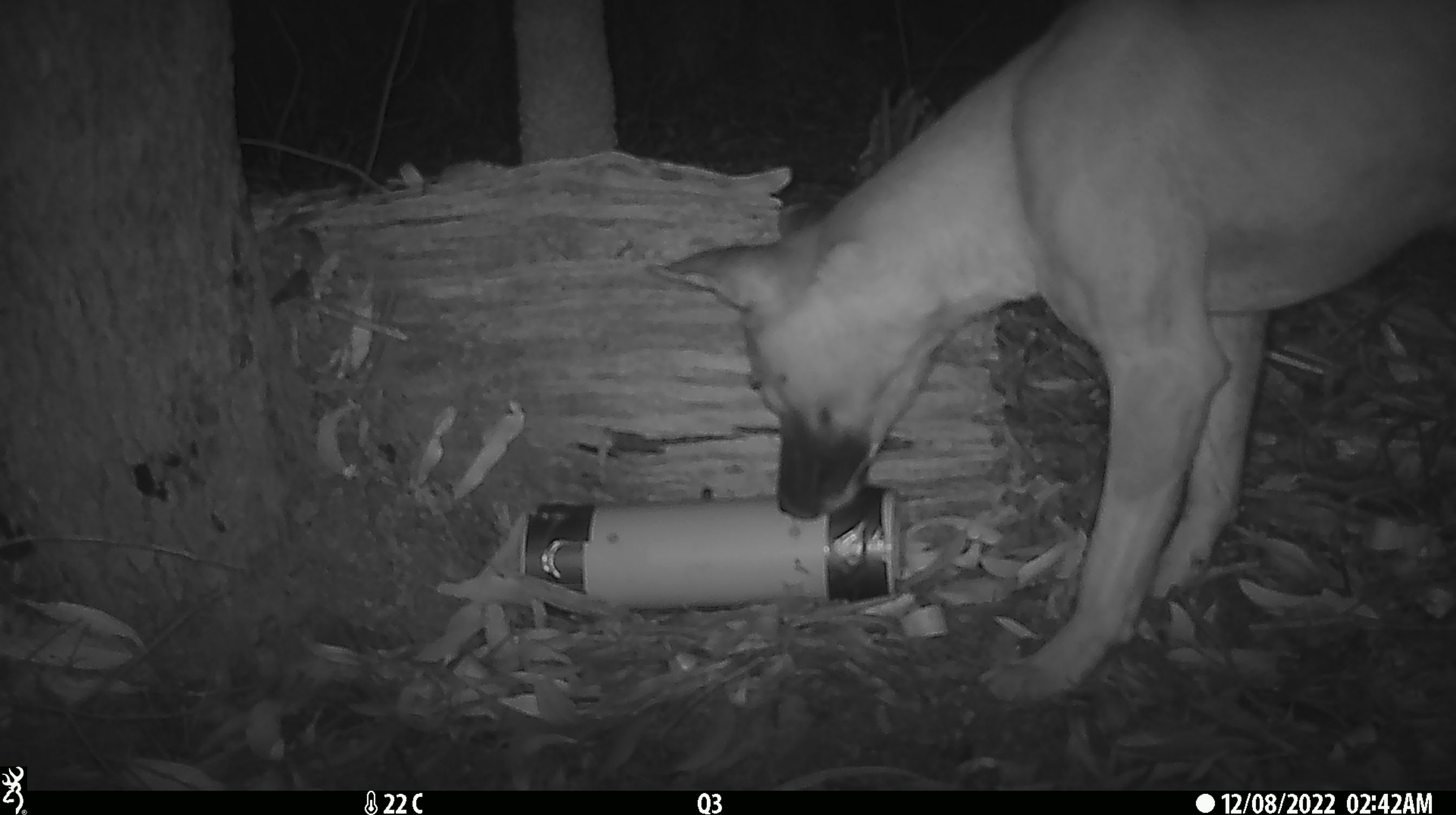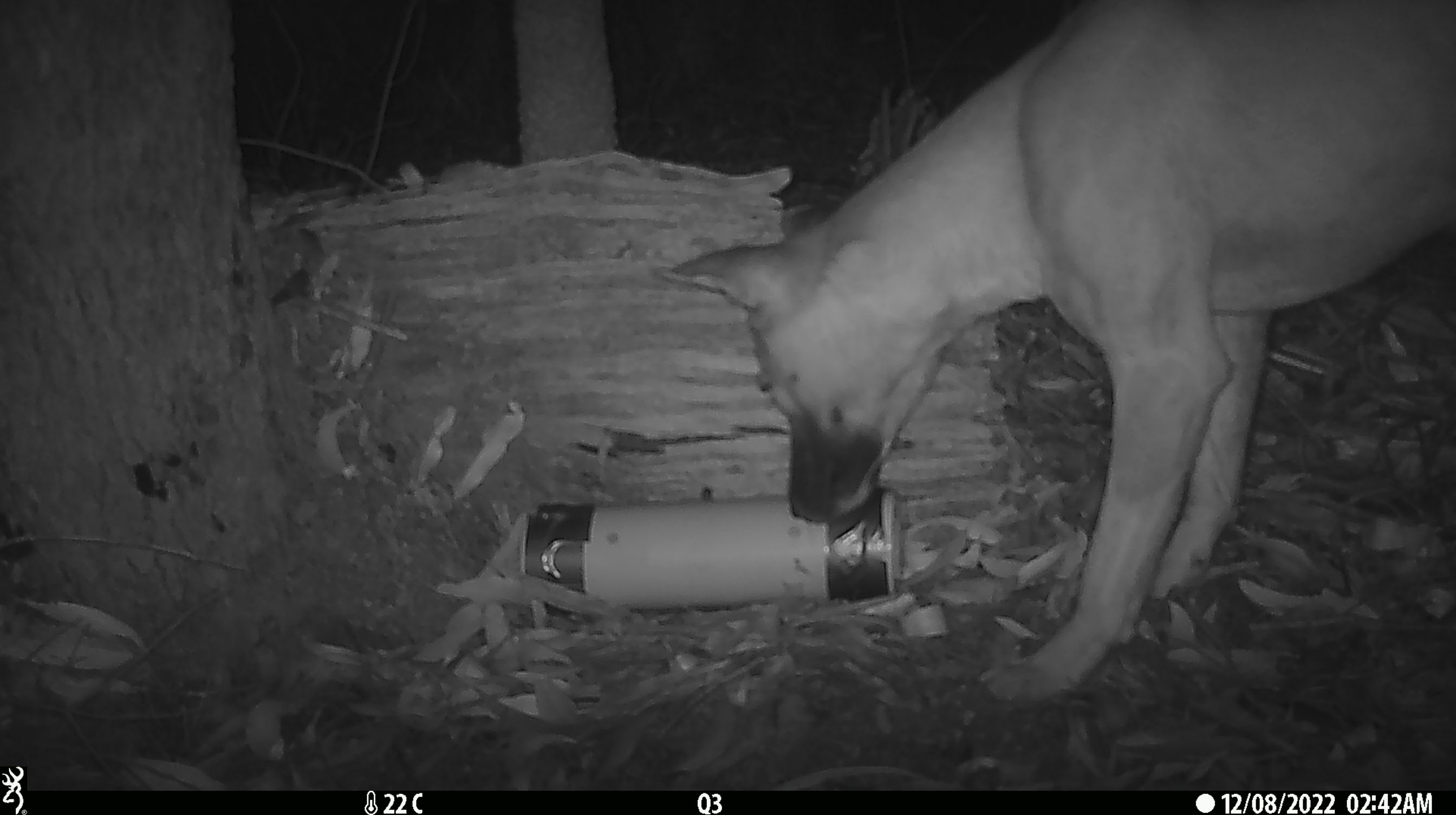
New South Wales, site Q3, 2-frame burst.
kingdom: Animalia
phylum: Chordata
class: Mammalia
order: Carnivora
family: Canidae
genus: Canis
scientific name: Canis familiaris dingo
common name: dingo